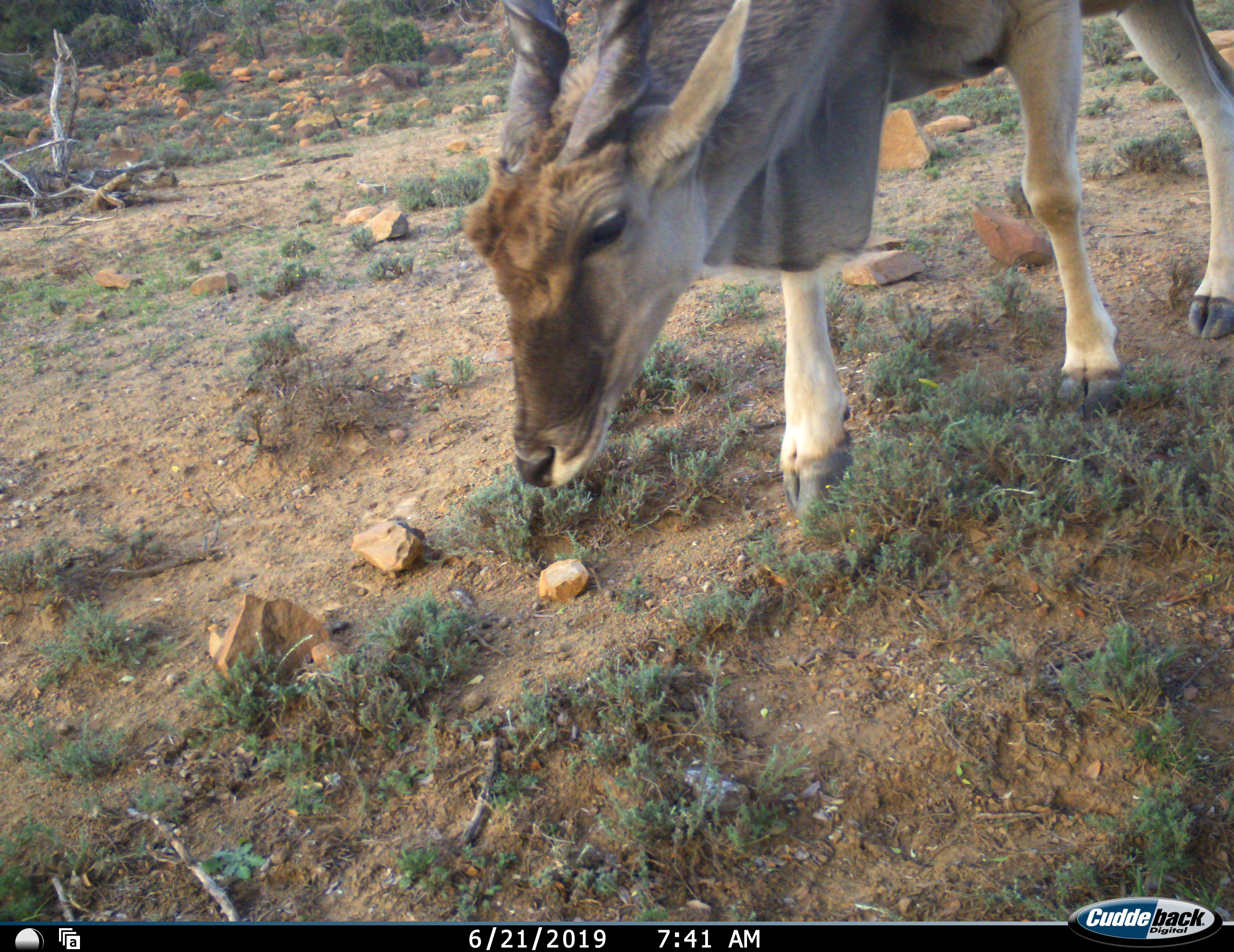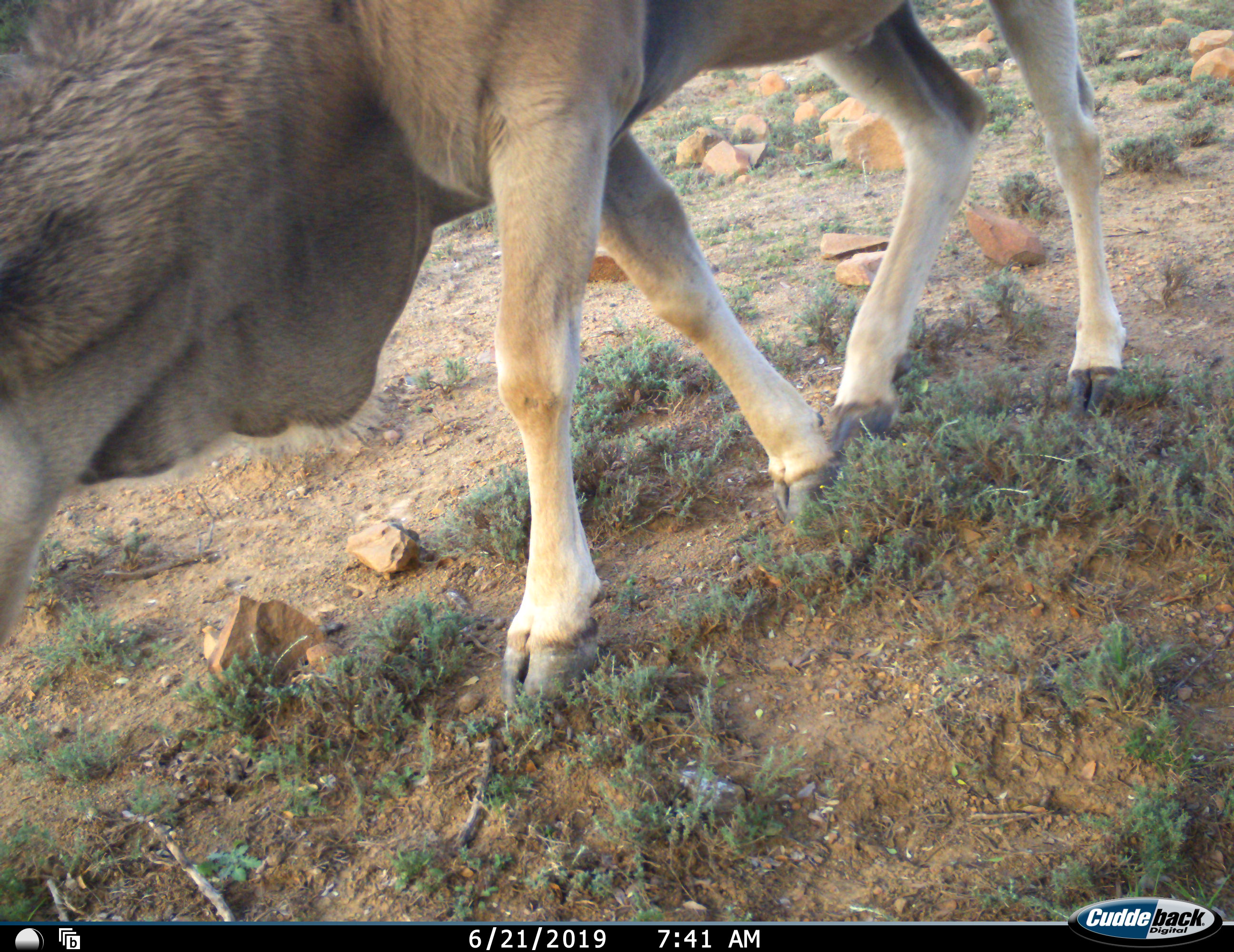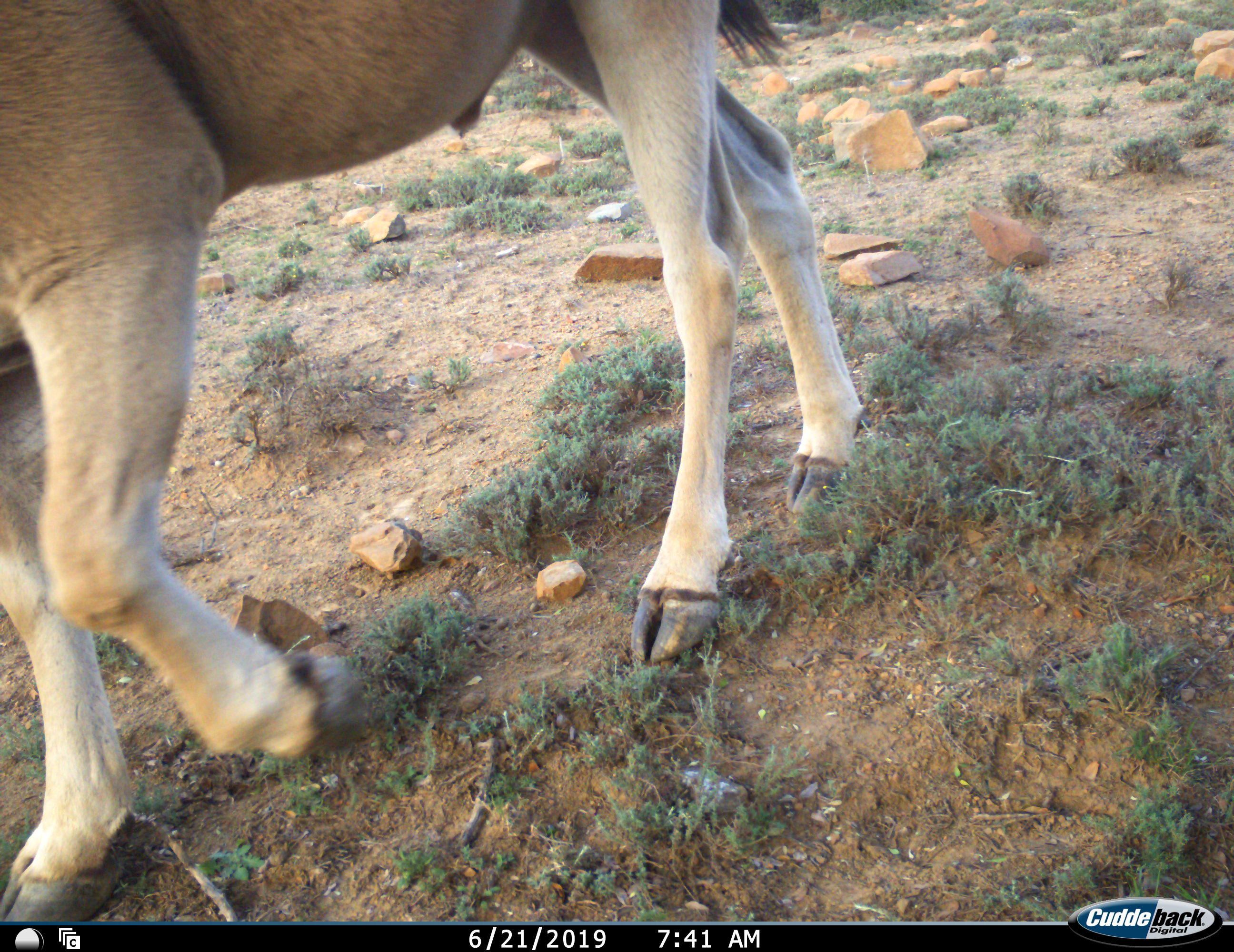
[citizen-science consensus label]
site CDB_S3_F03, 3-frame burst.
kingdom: Animalia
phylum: Chordata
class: Mammalia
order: Artiodactyla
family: Bovidae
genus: Tragelaphus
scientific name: Tragelaphus oryx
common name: eland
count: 1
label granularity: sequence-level